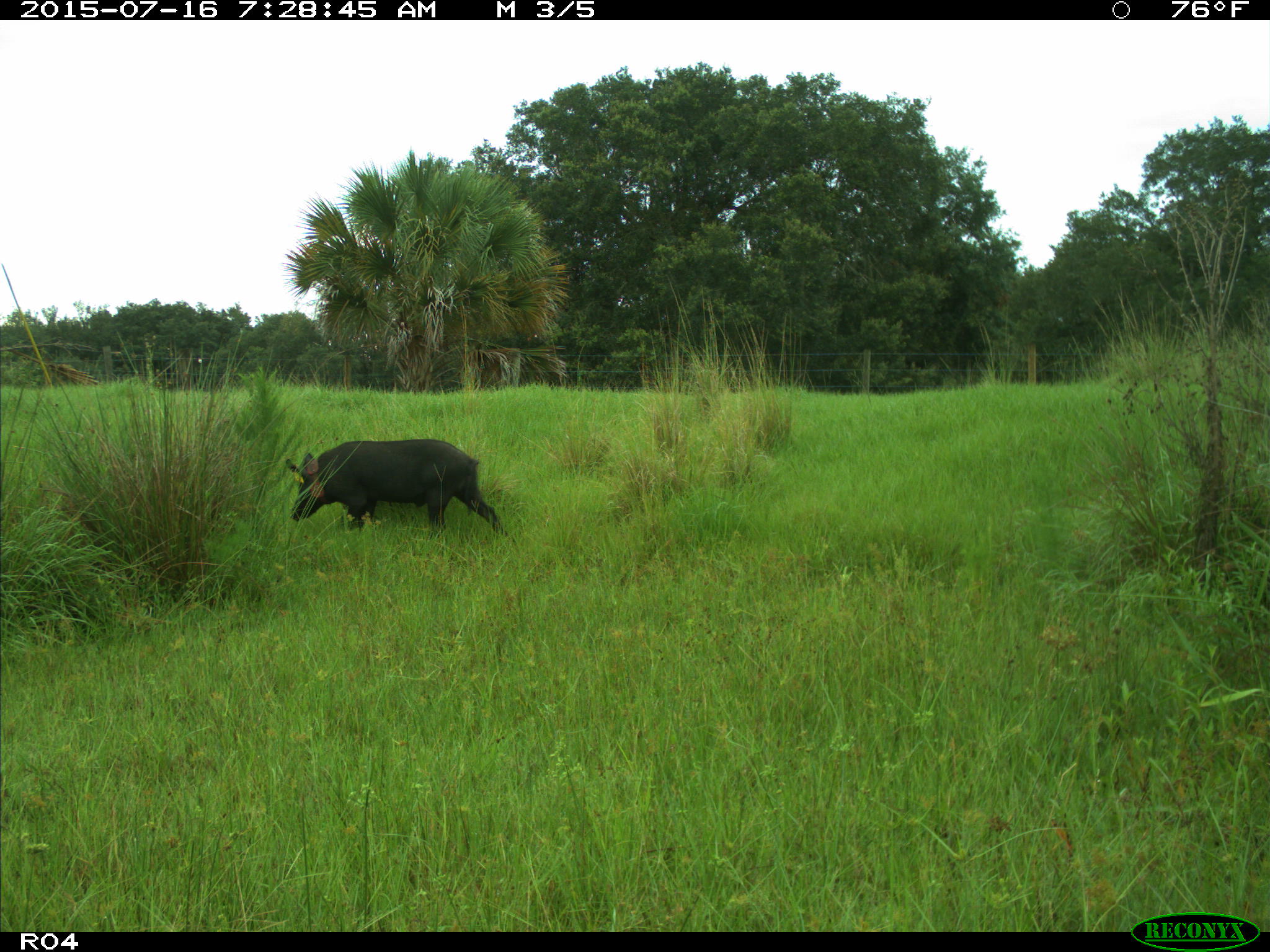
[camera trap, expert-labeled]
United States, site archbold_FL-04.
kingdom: Animalia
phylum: Chordata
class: Mammalia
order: Artiodactyla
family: Suidae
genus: Sus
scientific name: Sus scrofa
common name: wild boar